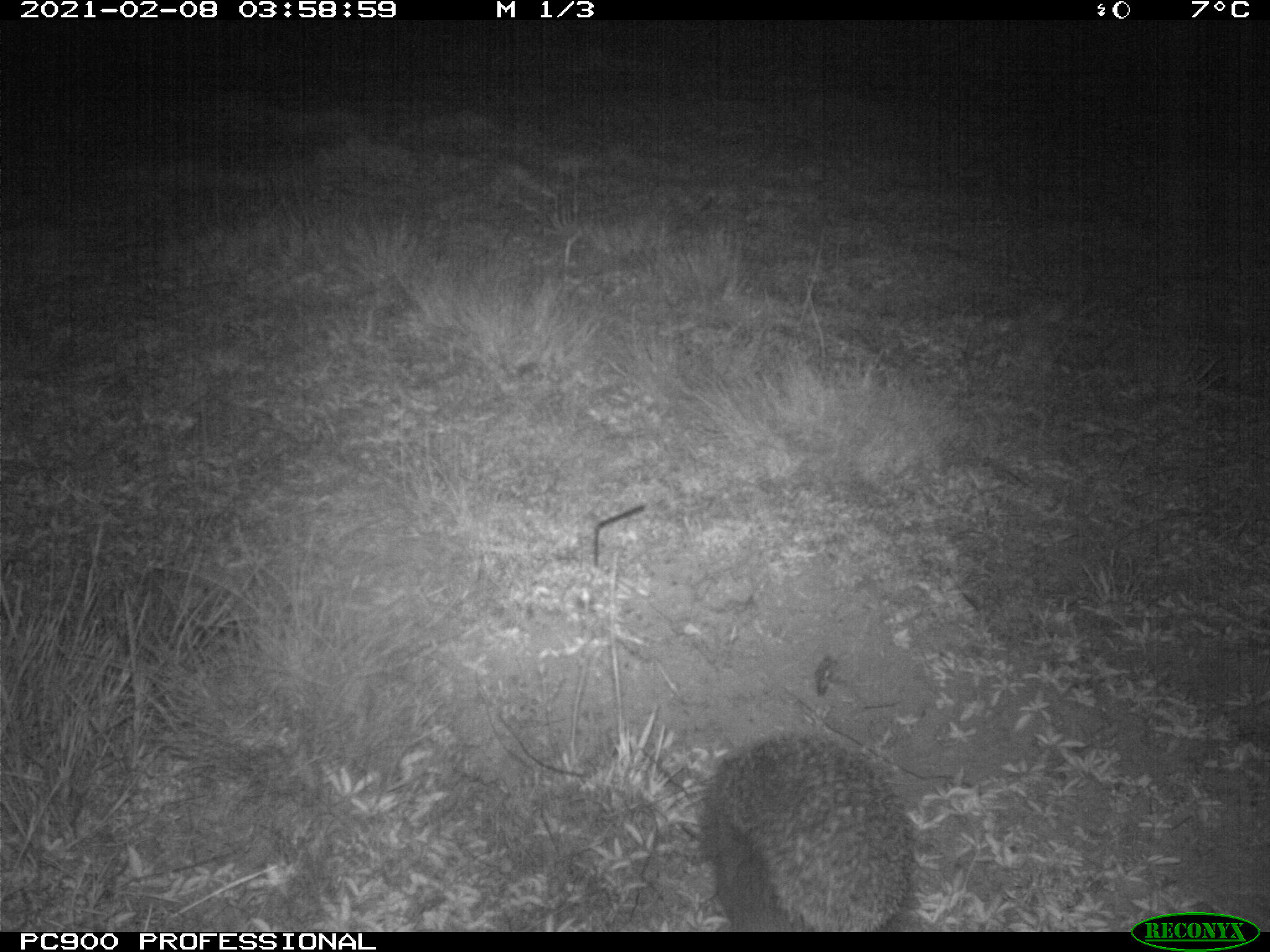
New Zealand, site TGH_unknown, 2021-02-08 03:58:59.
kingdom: Animalia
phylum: Chordata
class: Mammalia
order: Eulipotyphla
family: Erinaceidae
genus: Erinaceus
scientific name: Erinaceus europaeus europaeus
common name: european hedgehog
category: hedgehog